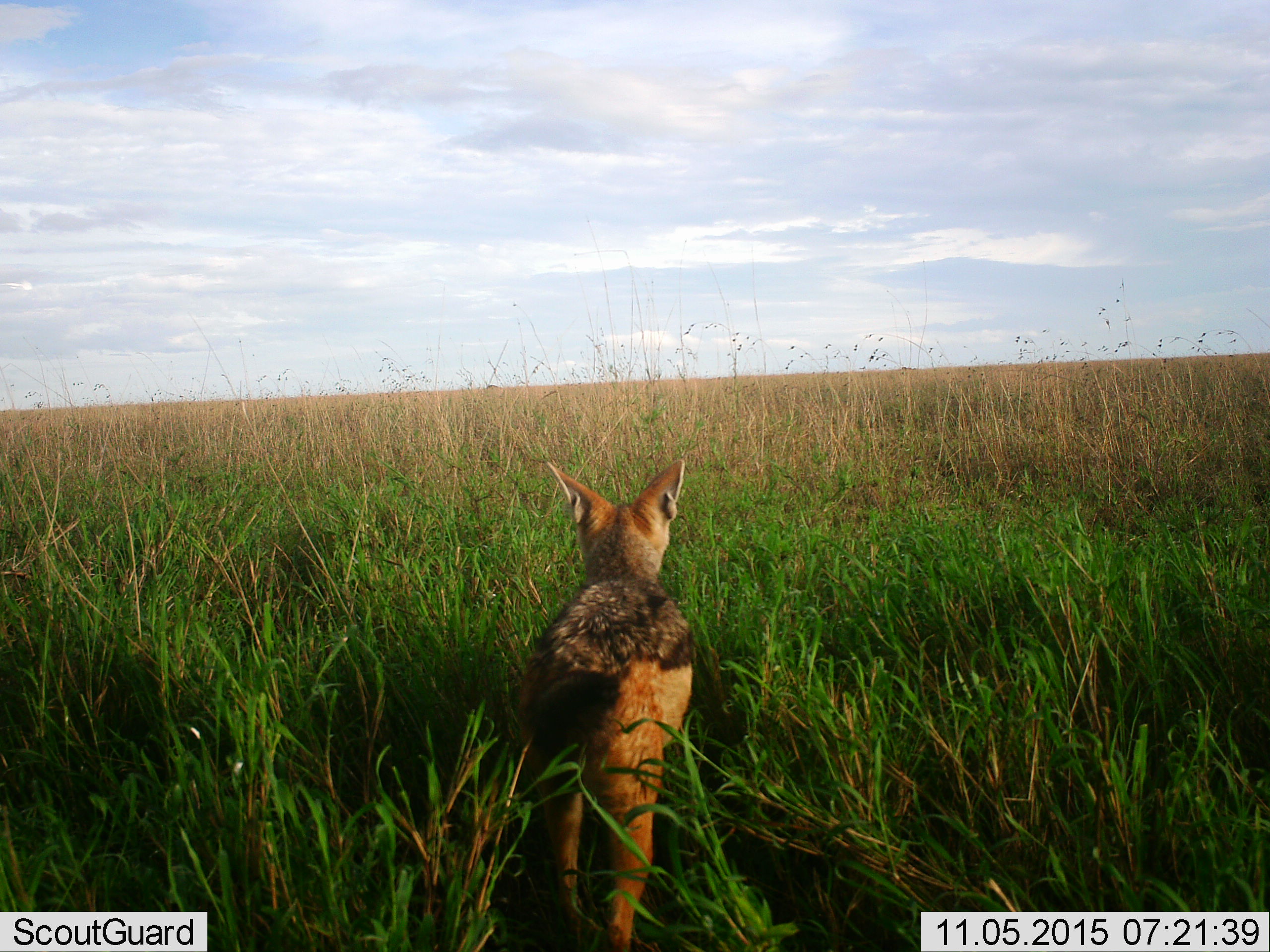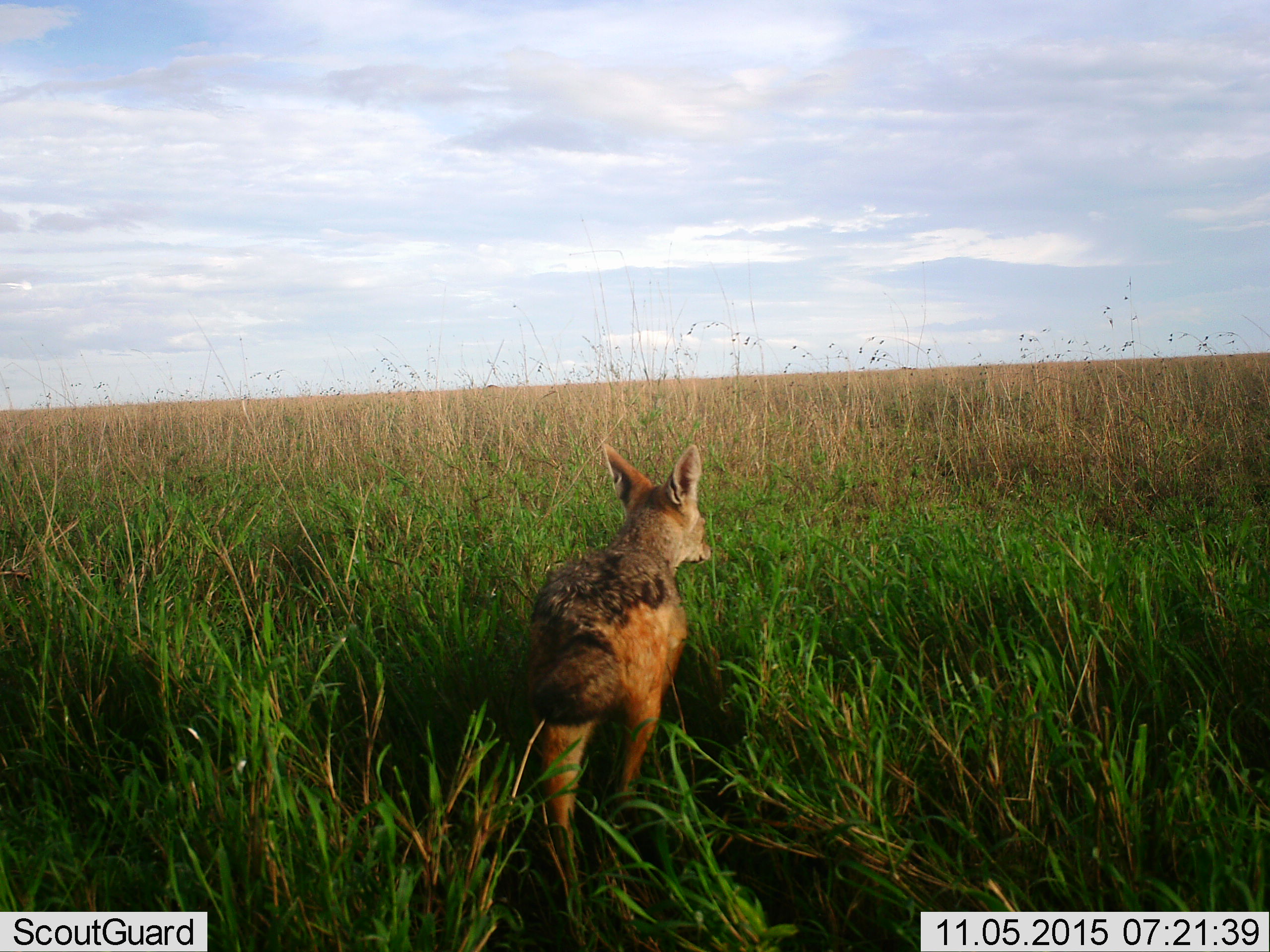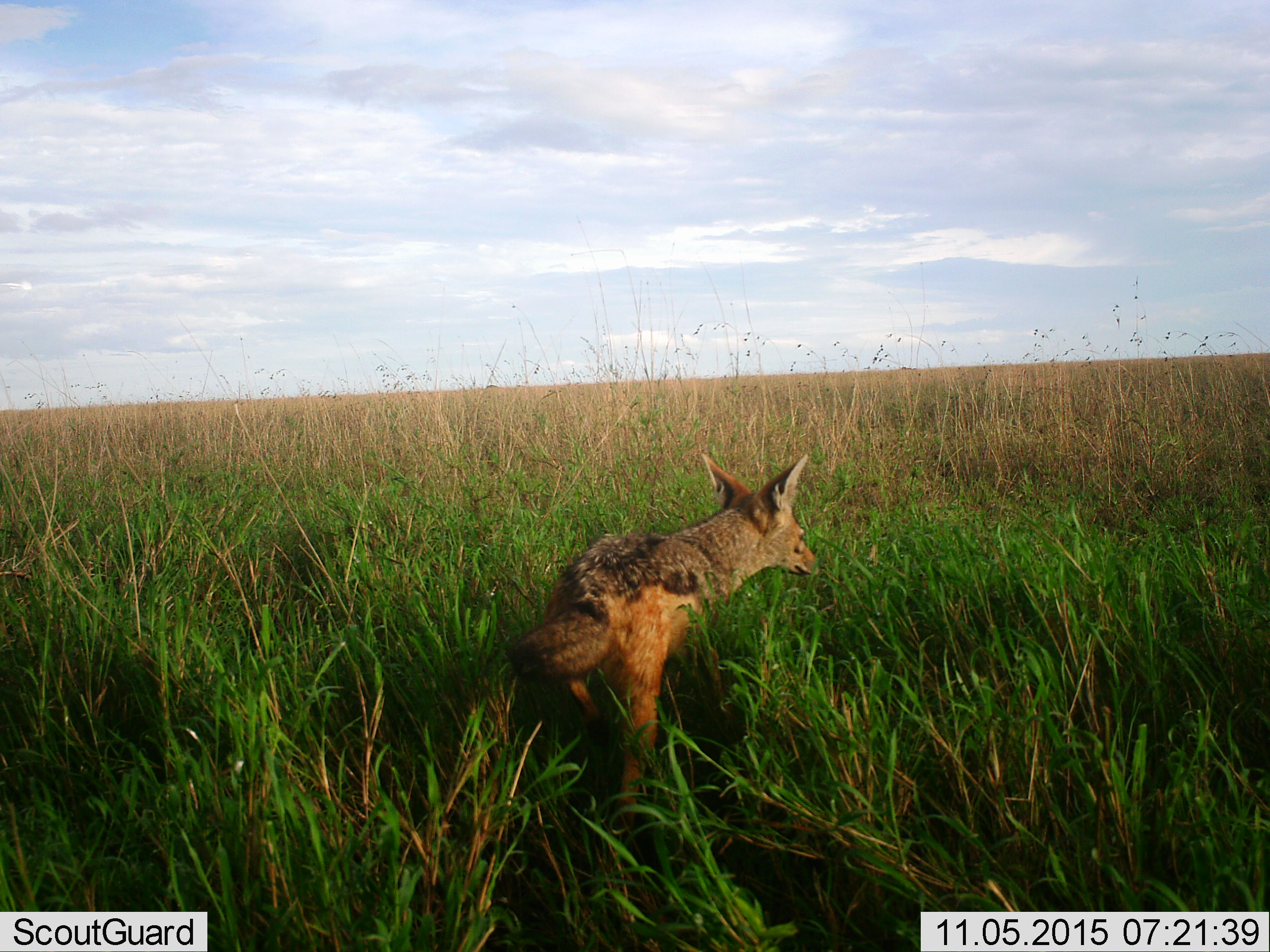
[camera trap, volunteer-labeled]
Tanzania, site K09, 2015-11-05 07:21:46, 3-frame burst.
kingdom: Animalia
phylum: Chordata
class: Mammalia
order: Carnivora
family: Canidae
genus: Lupulella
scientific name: Lupulella mesomelas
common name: black-backed jackal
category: jackal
Jackal (black-backed jackal) (Lupulella mesomelas), count 1. Behavior (volunteer vote fractions): standing 33%, resting 0%, moving 50%, interacting 0%. Young present (vote fraction): 0%. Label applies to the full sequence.